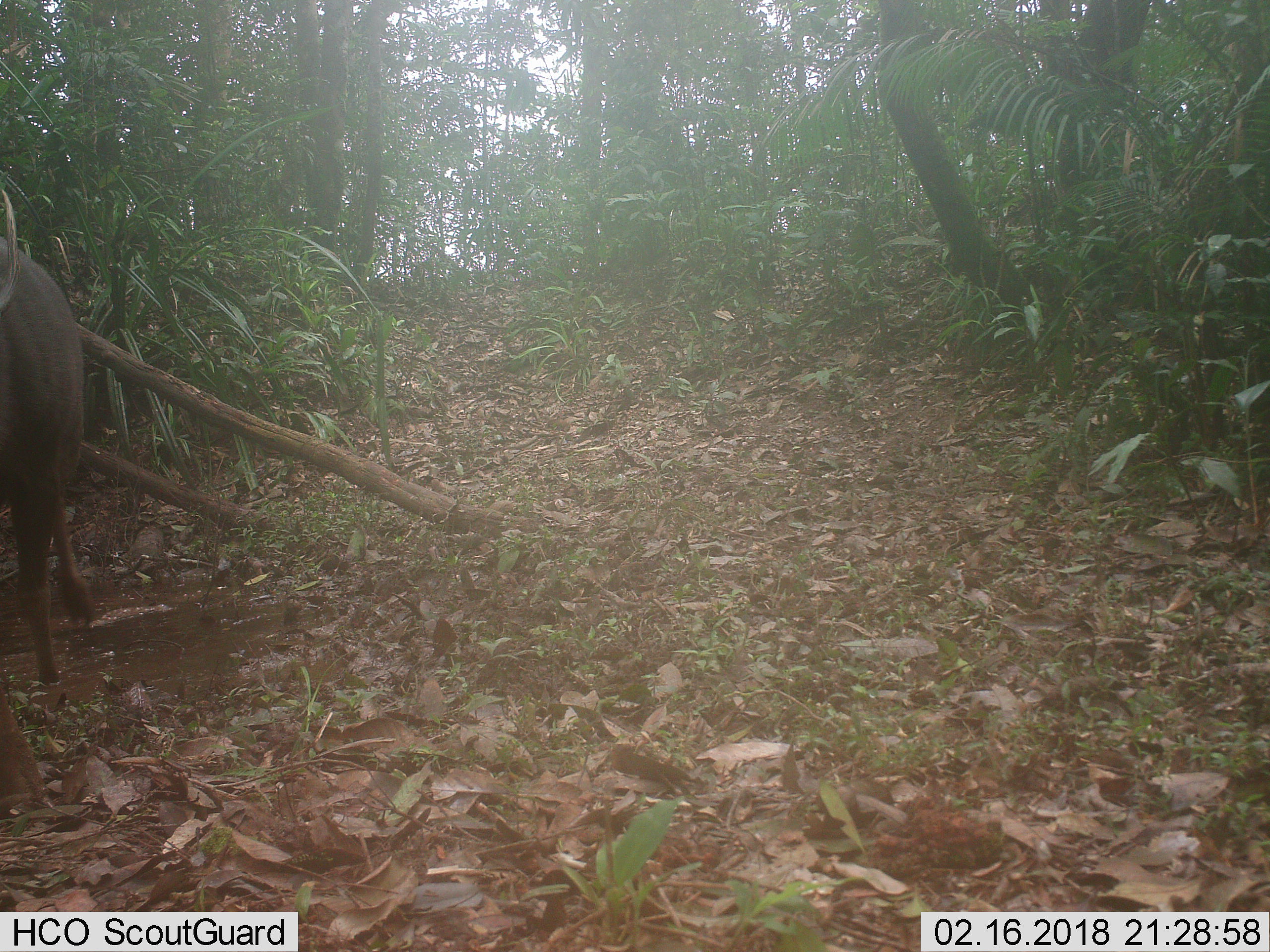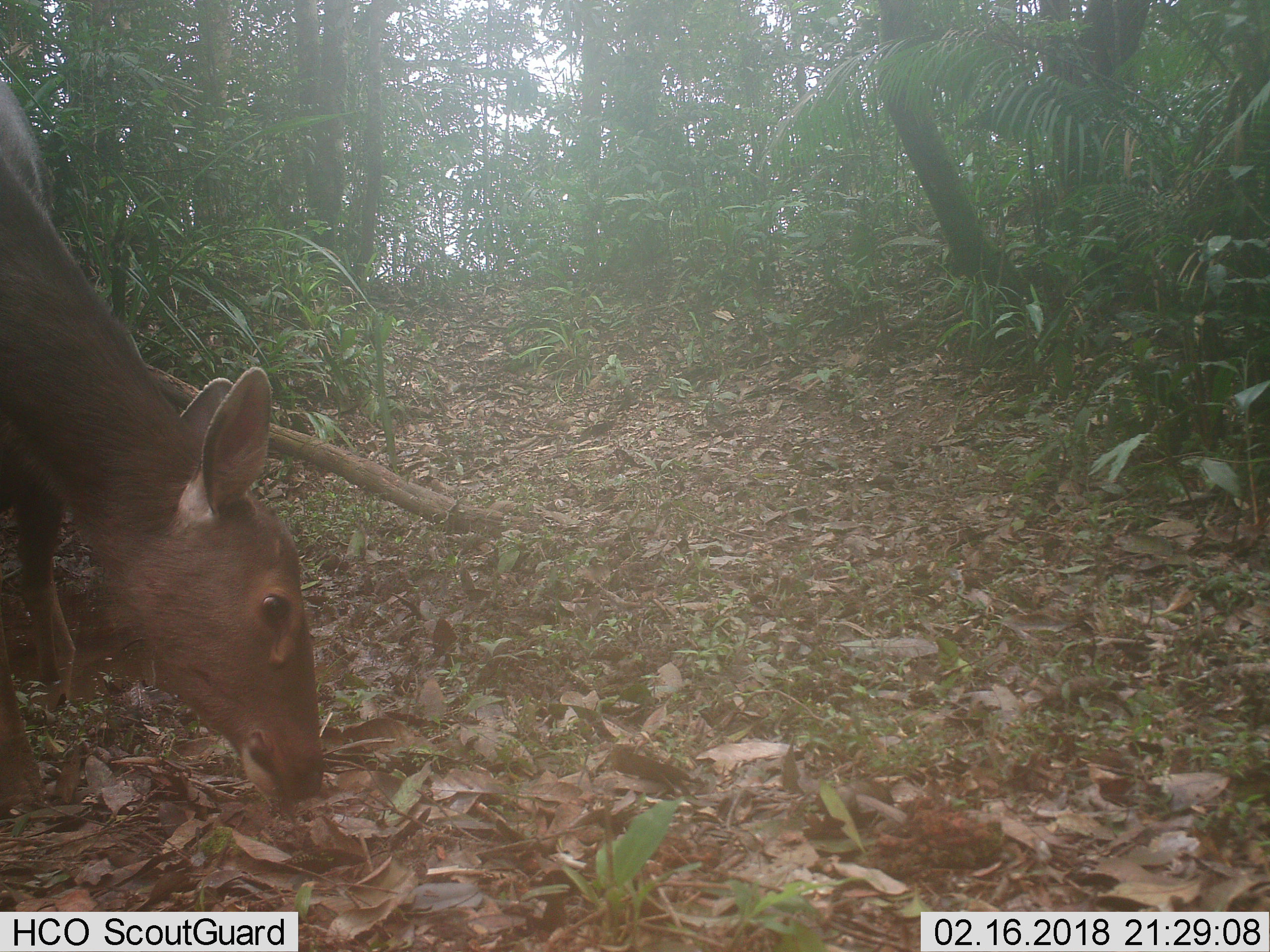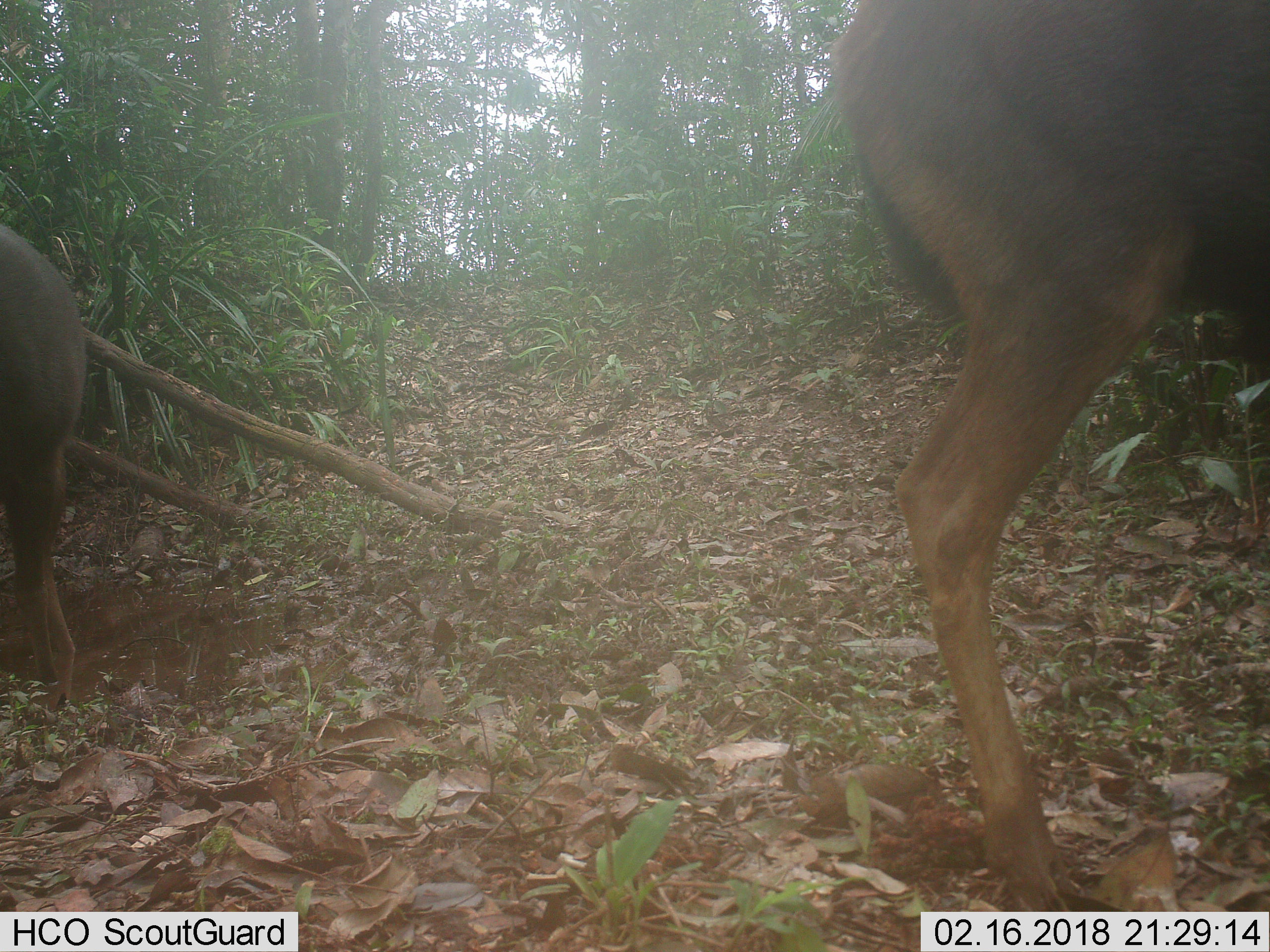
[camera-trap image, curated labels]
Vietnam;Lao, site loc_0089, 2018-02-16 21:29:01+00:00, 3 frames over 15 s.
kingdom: Animalia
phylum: Chordata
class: Mammalia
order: Artiodactyla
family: Cervidae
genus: Rusa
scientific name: Rusa unicolor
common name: sambar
Sambar (Rusa unicolor). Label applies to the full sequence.